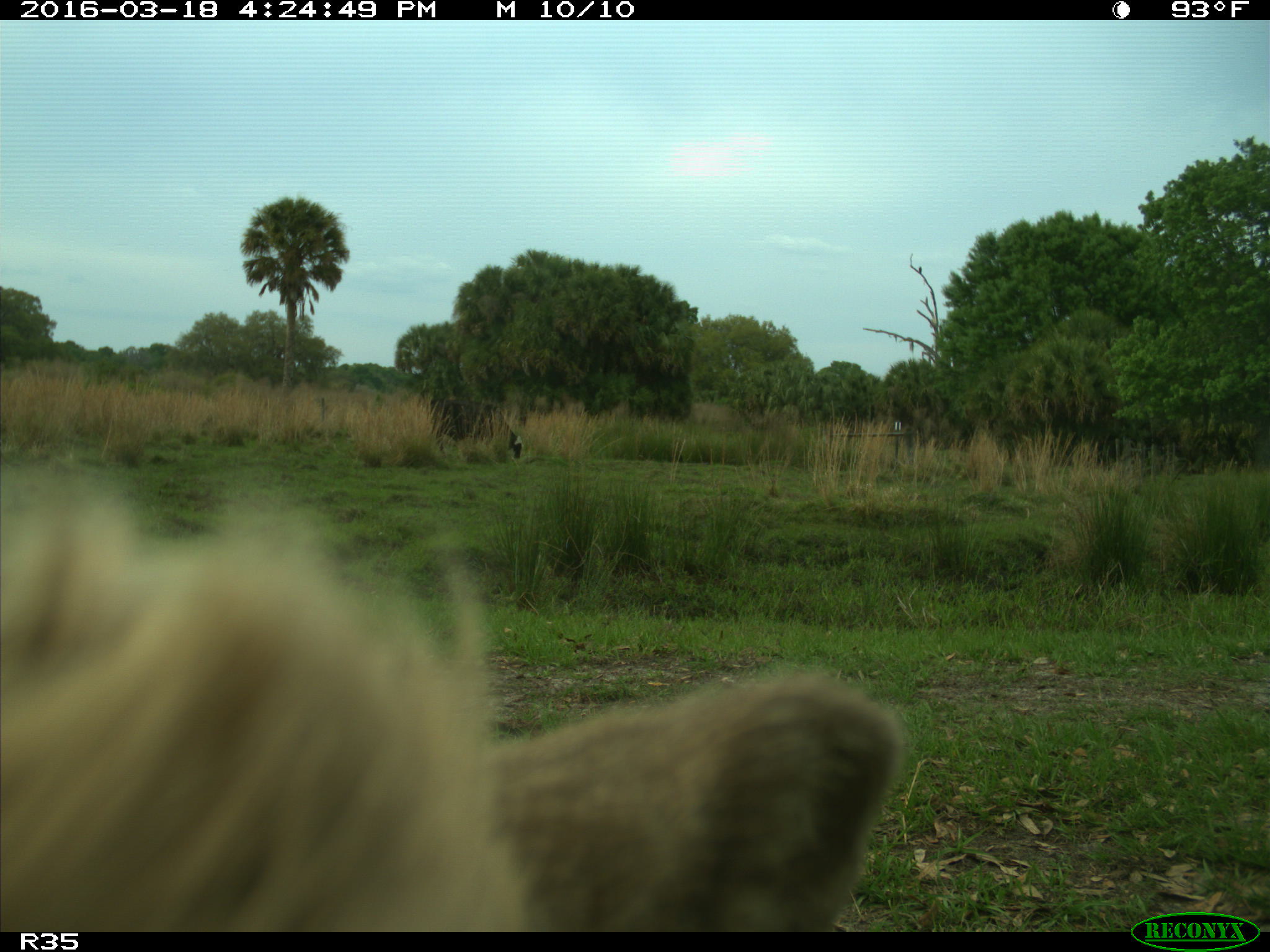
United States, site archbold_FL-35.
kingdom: Animalia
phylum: Chordata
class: Mammalia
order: Artiodactyla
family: Bovidae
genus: Bos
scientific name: Bos taurus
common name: domestic cow